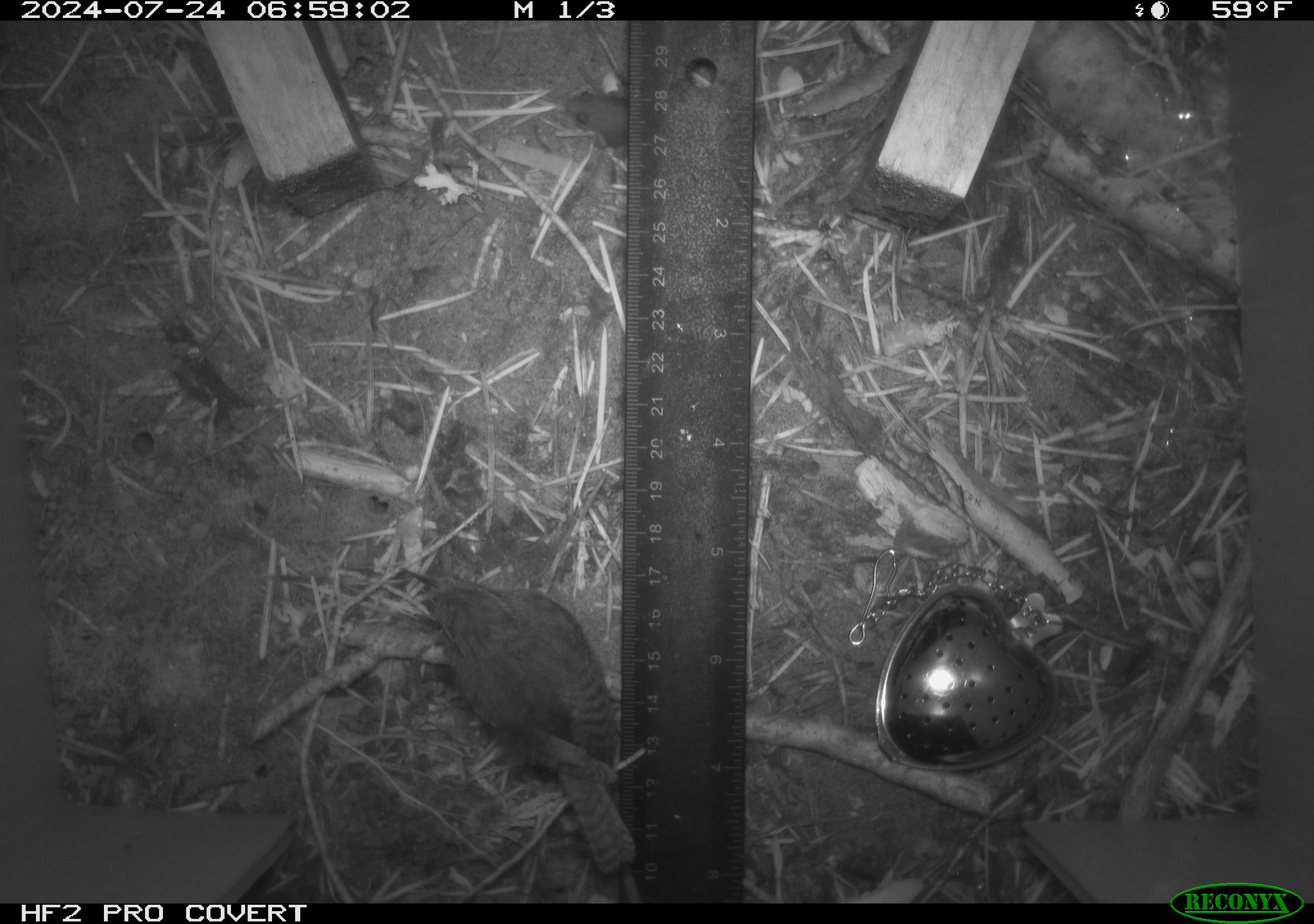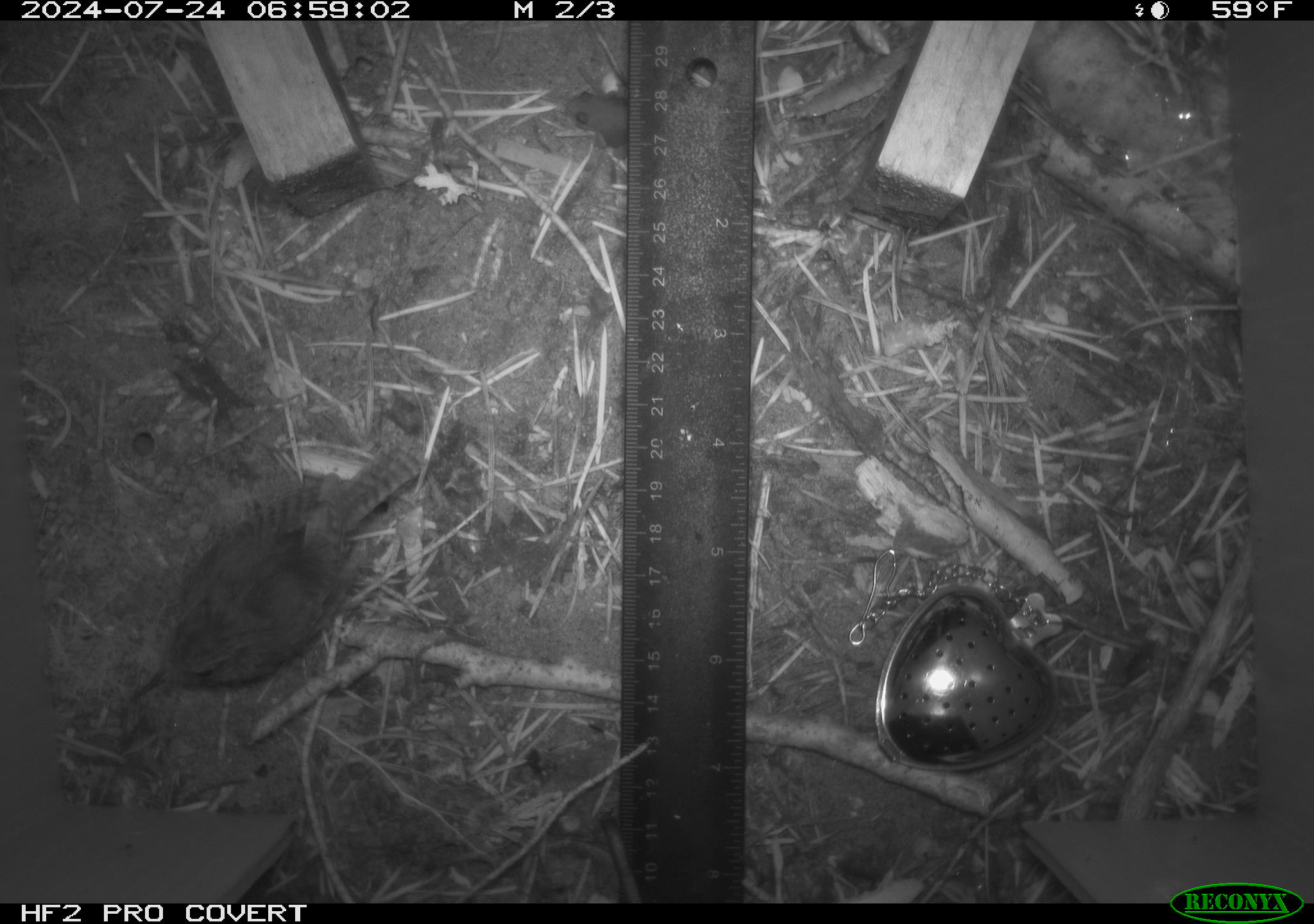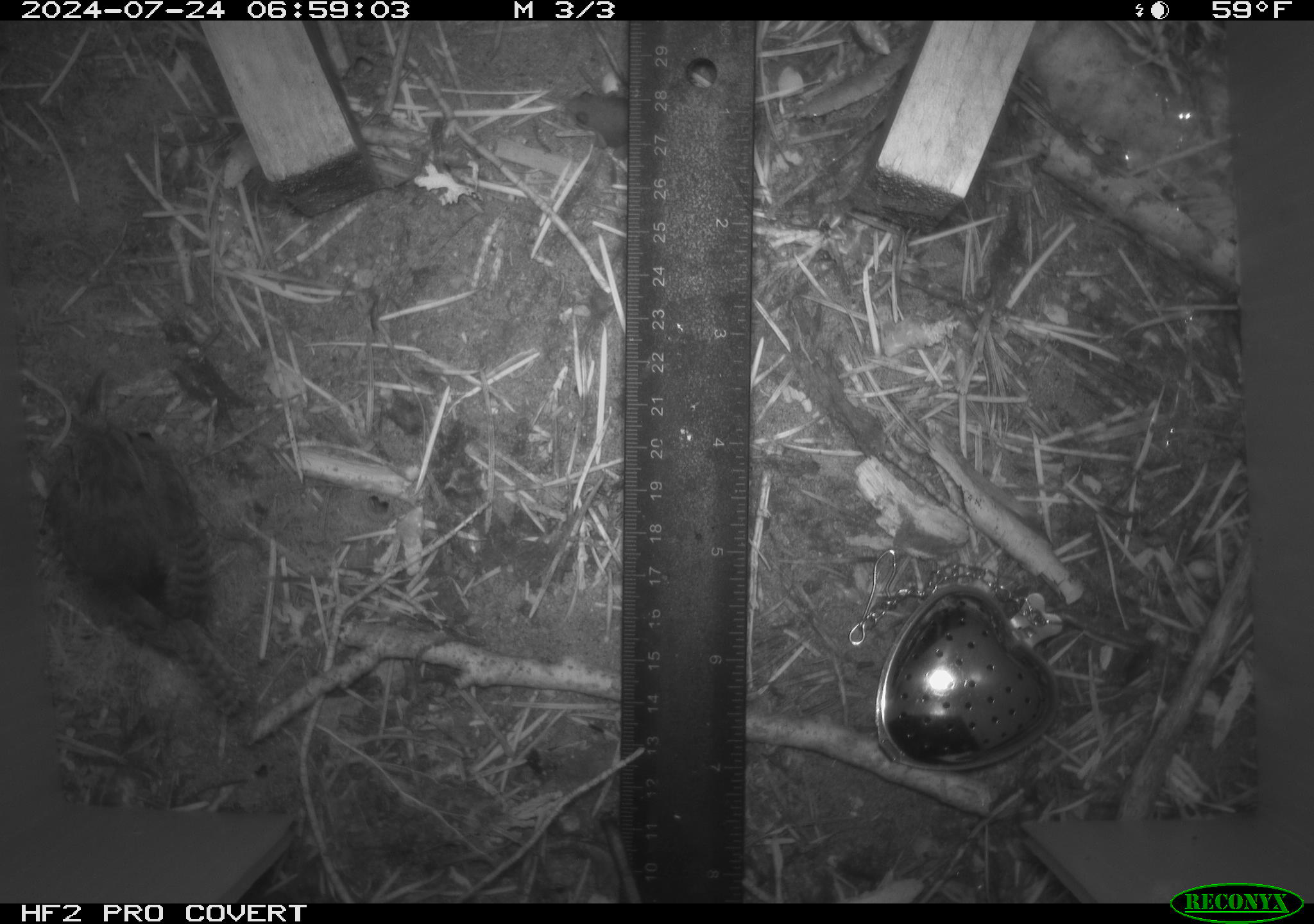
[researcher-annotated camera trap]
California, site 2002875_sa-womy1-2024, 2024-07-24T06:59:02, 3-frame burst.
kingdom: Animalia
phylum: Chordata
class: Aves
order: Passeriformes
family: Troglodytidae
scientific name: Troglodytidae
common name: wren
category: troglodytidae family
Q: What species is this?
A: Troglodytidae family (wren) (Troglodytidae).